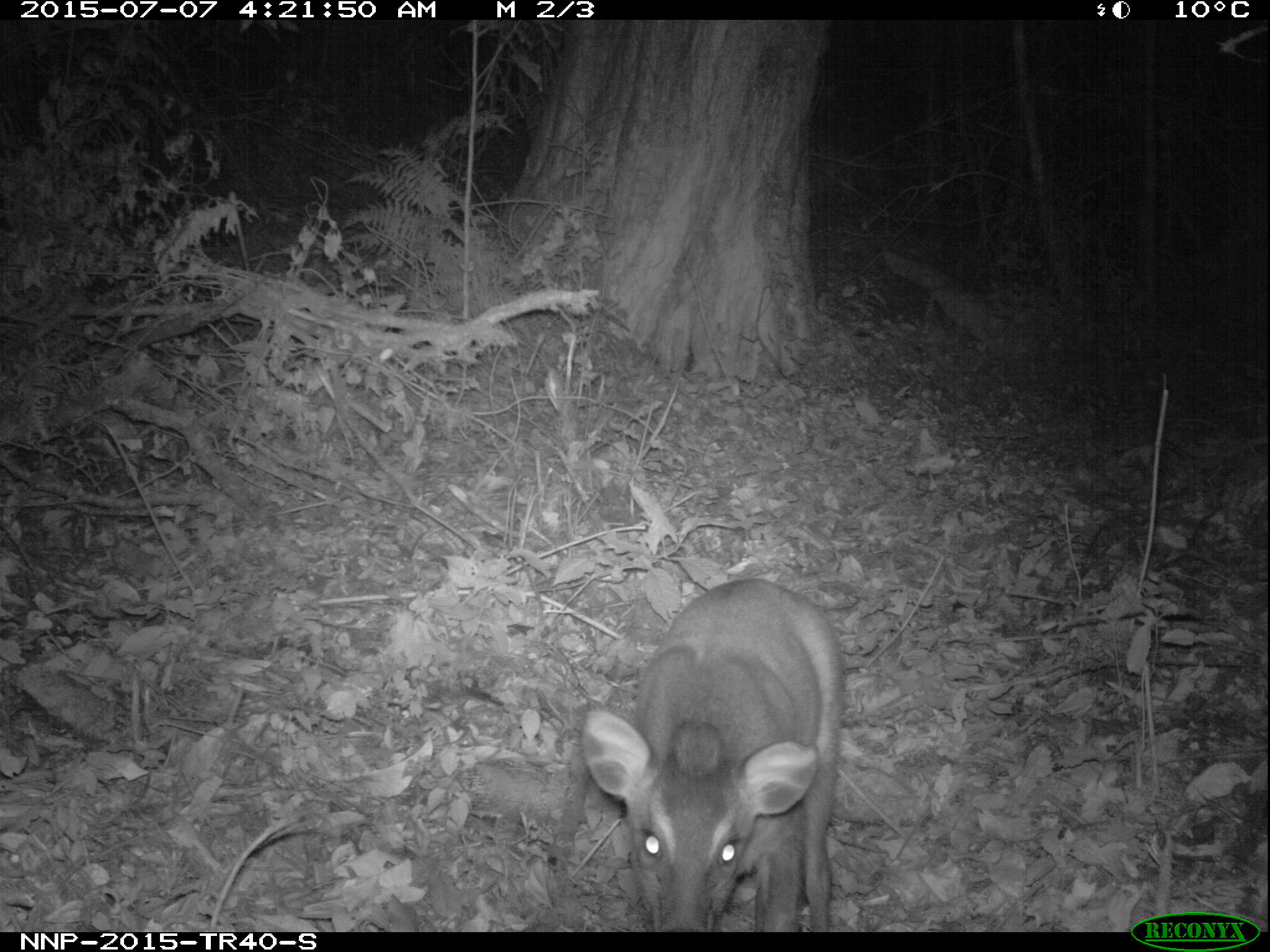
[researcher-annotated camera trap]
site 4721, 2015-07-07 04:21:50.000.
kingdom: Animalia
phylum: Chordata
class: Mammalia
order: Artiodactyla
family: Bovidae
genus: Cephalophus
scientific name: Cephalophus nigrifrons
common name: black-fronted duiker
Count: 1.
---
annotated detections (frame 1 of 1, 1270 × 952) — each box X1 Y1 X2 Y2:
cephalophus nigrifrons: 583 576 838 932